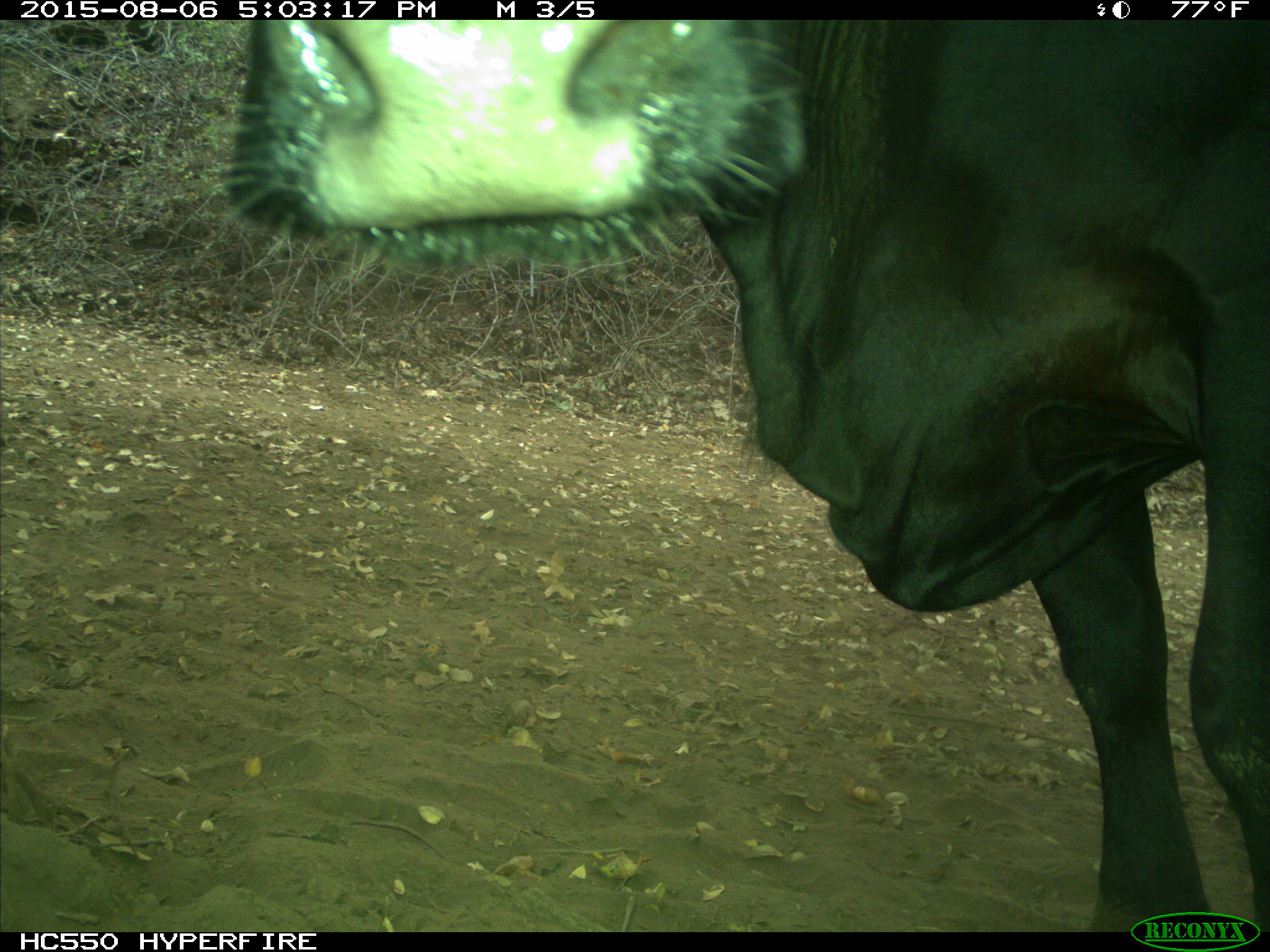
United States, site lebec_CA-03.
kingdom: Animalia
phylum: Chordata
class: Mammalia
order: Artiodactyla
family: Bovidae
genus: Bos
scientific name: Bos taurus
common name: domestic cow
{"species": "Bos taurus (domestic cow)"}